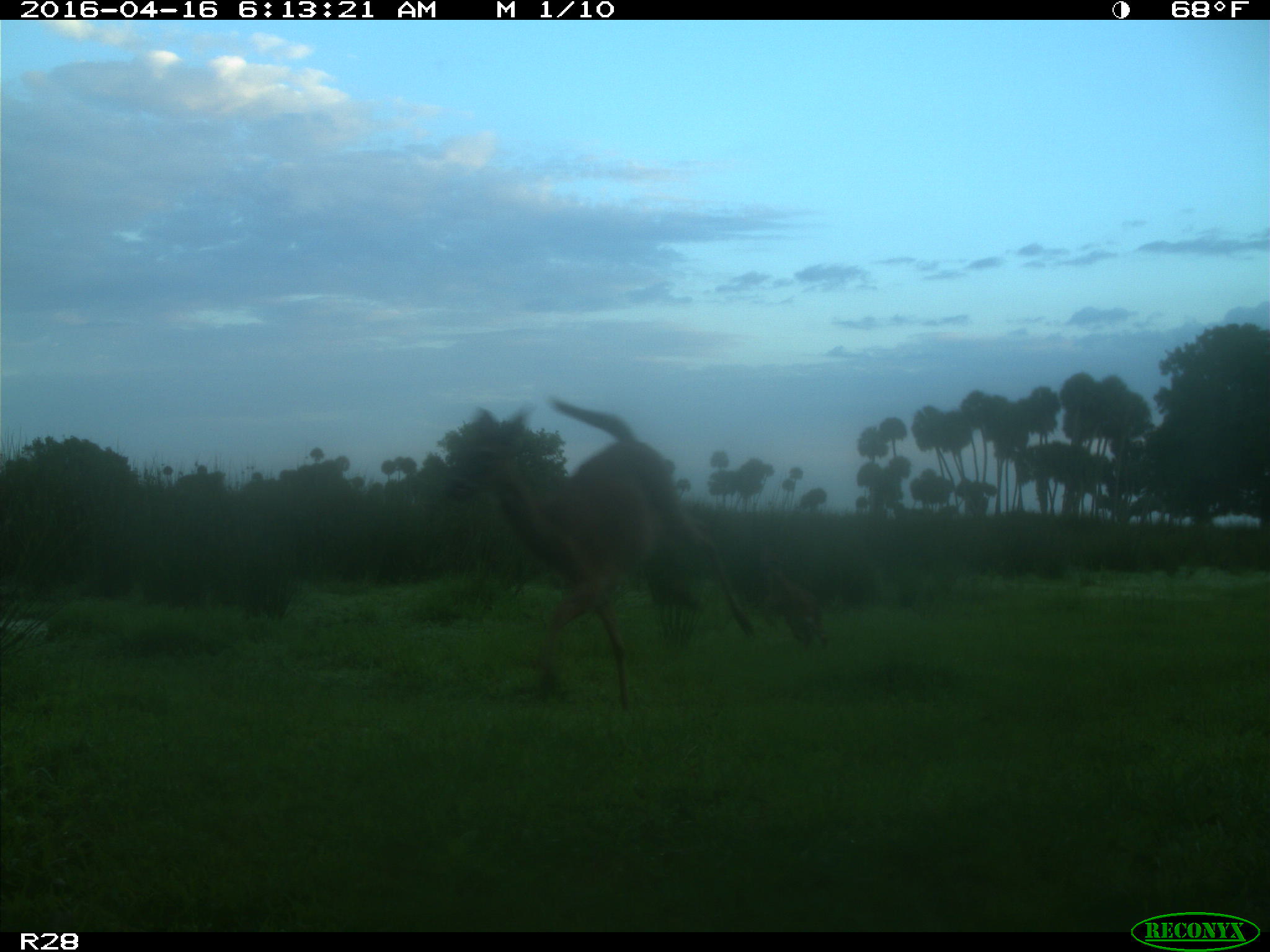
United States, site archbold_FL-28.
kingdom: Animalia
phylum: Chordata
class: Mammalia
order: Artiodactyla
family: Cervidae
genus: Odocoileus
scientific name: Odocoileus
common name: deer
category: unidentified deer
Unidentified deer (deer) (Odocoileus).